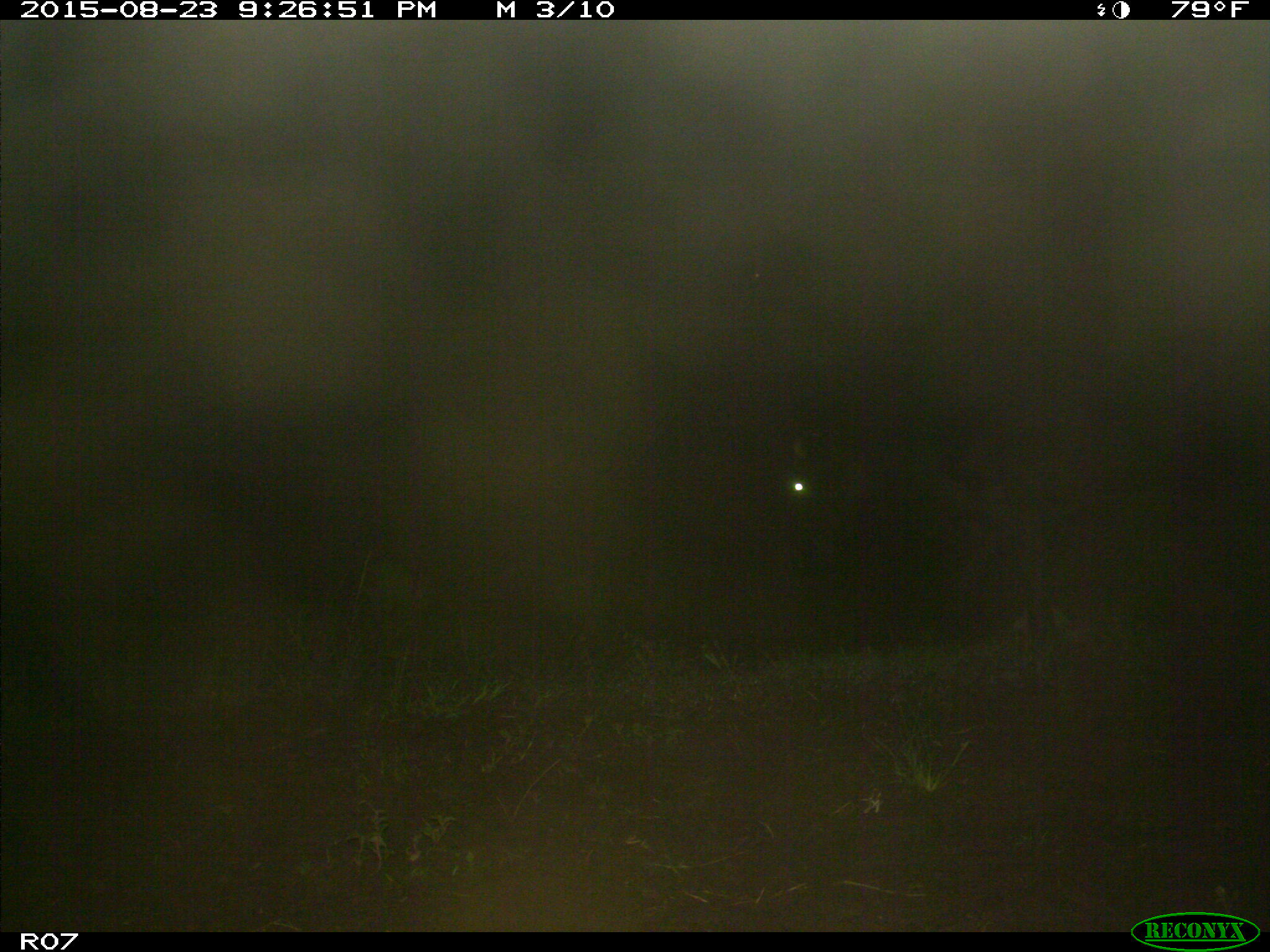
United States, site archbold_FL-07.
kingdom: Animalia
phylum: Chordata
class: Mammalia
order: Artiodactyla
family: Bovidae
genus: Bos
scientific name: Bos taurus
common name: domestic cow